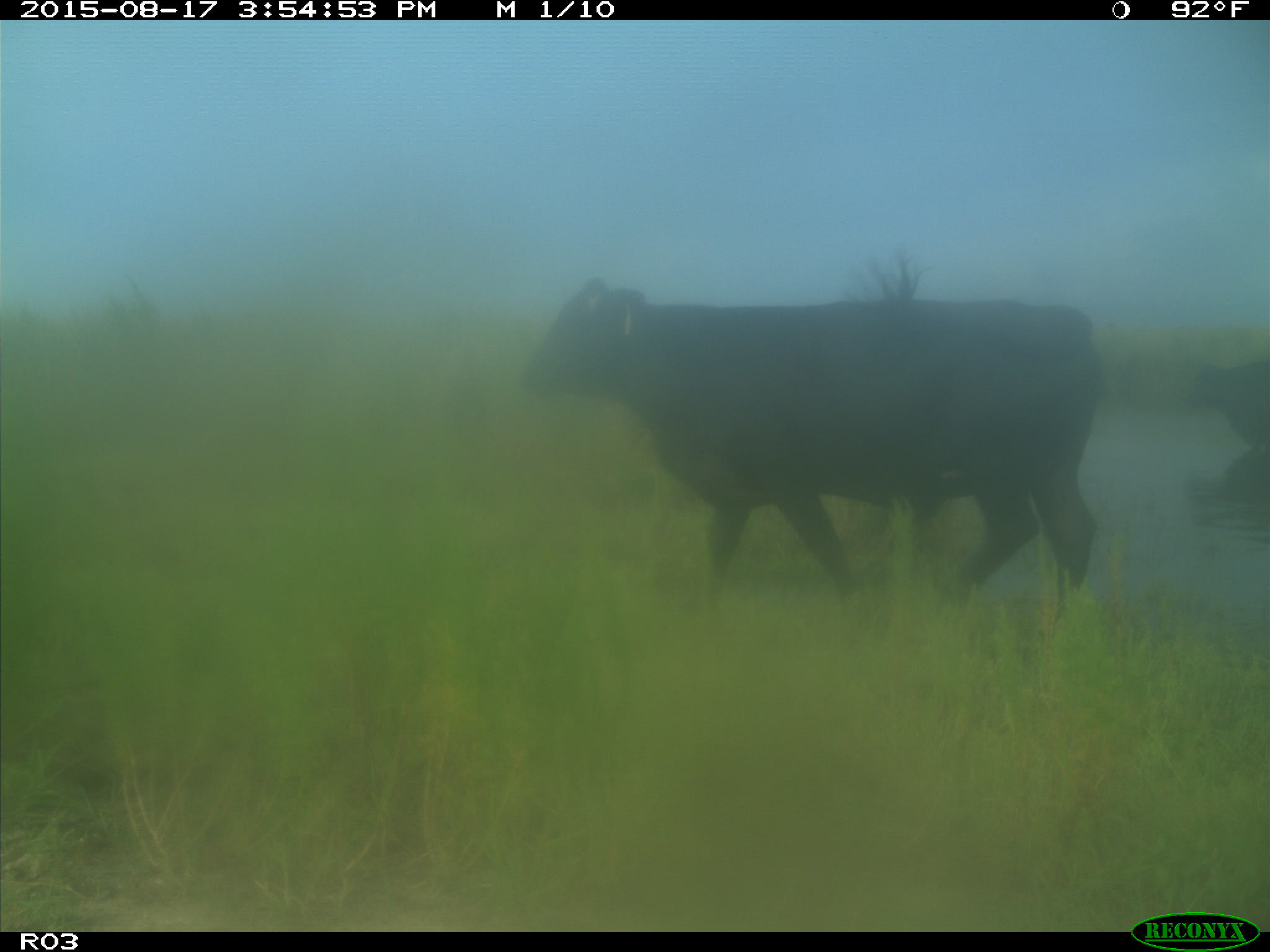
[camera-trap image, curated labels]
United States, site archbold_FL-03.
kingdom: Animalia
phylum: Chordata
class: Mammalia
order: Artiodactyla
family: Bovidae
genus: Bos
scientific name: Bos taurus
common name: domestic cow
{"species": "Bos taurus (domestic cow)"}